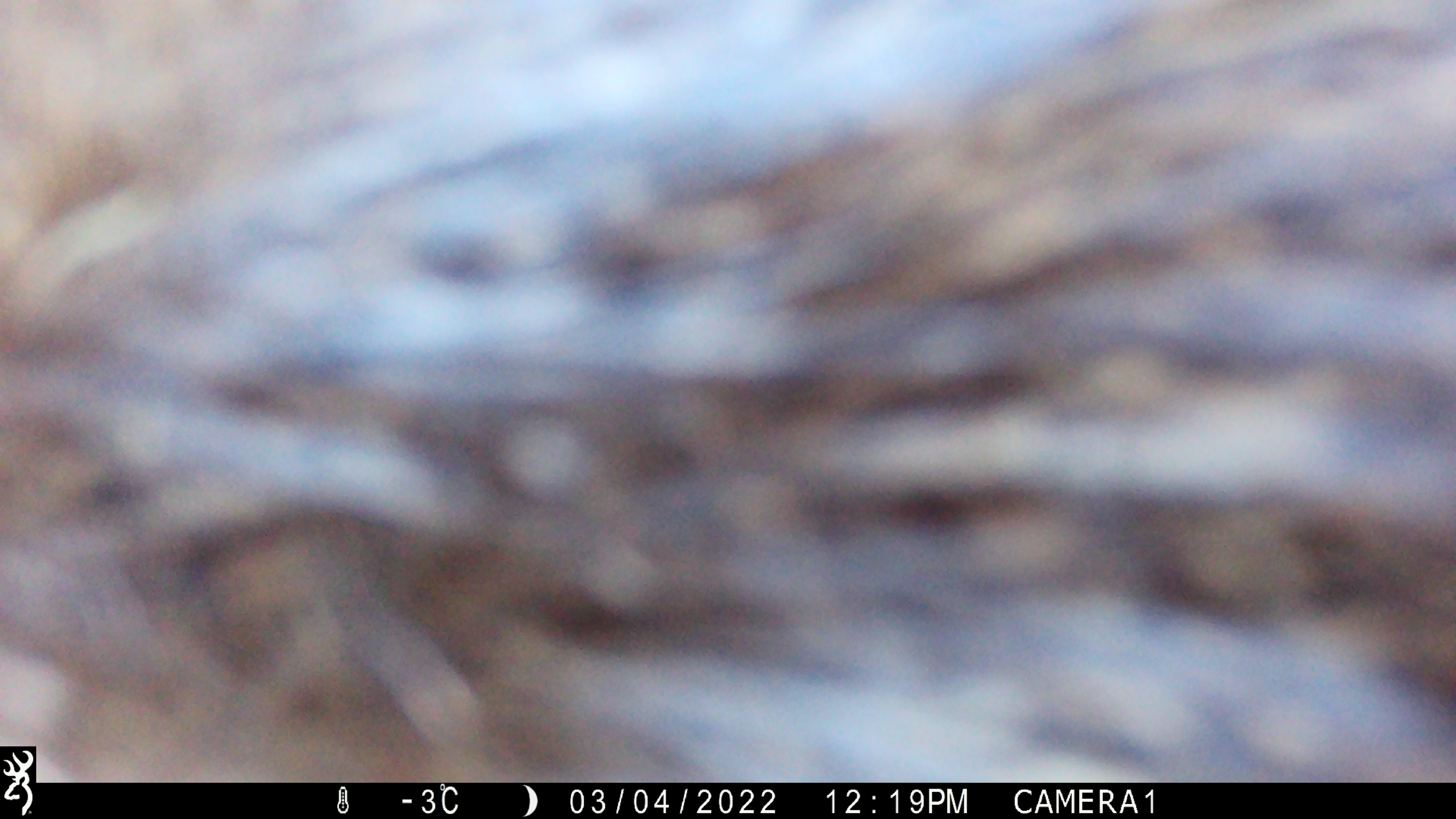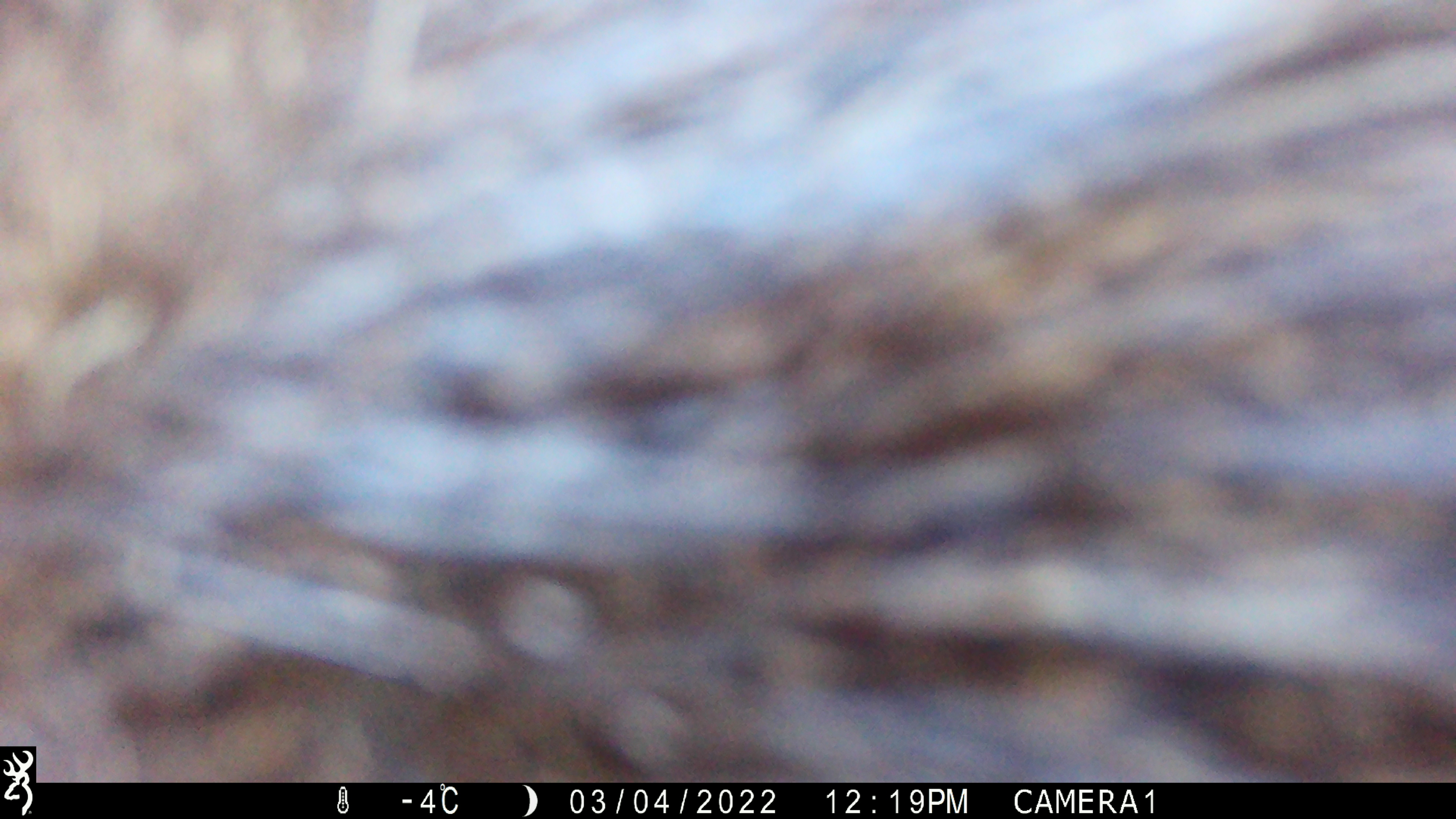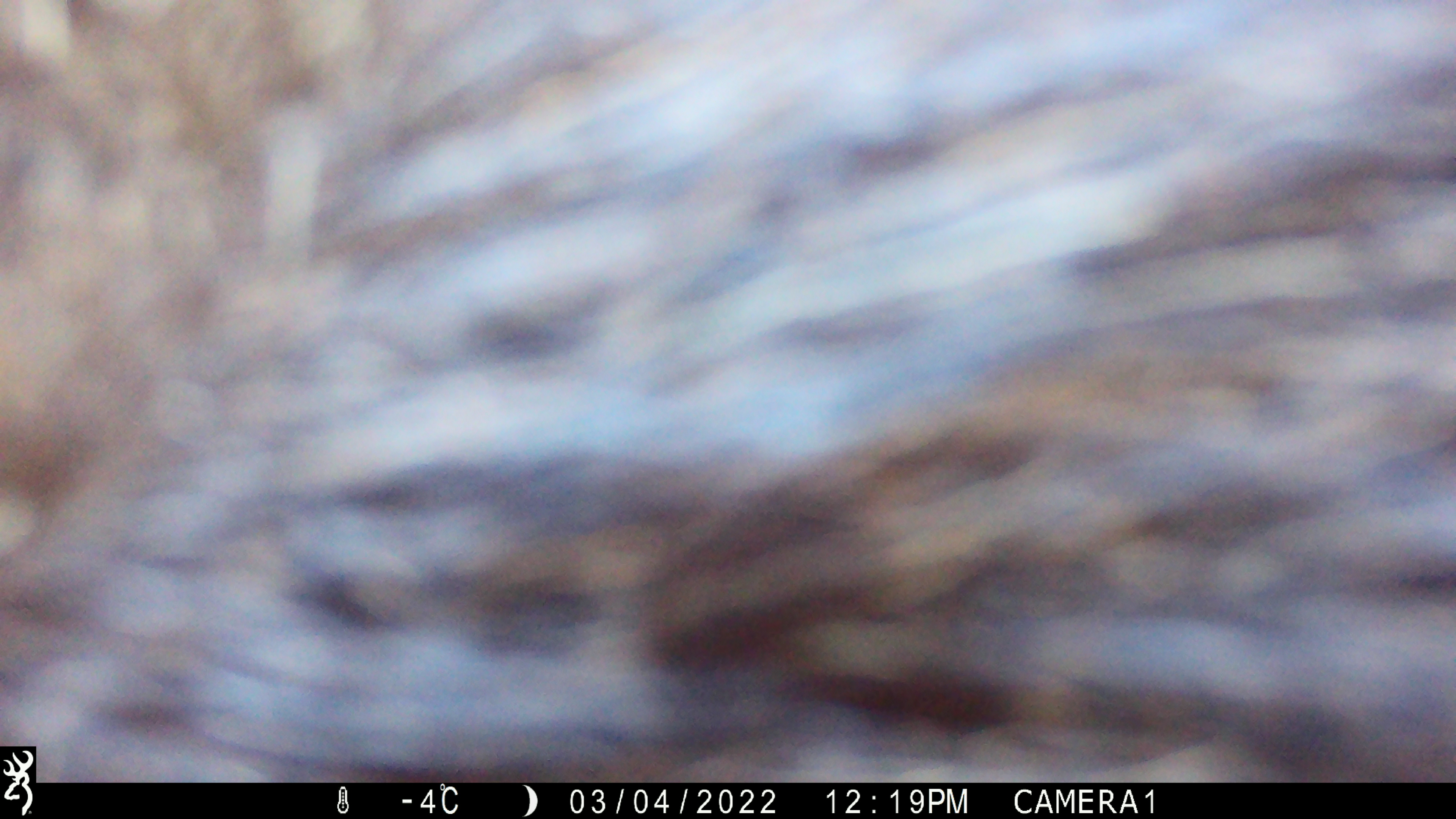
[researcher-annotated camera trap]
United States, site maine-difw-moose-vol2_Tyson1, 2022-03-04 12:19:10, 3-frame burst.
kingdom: Animalia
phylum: Chordata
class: Mammalia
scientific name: Mammalia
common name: mammal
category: mammal sp.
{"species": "mammal sp. (mammal) (Mammalia)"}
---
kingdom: Animalia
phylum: Chordata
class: Mammalia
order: Artiodactyla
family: Cervidae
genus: Alces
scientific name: Alces alces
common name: moose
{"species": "moose (Alces alces)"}